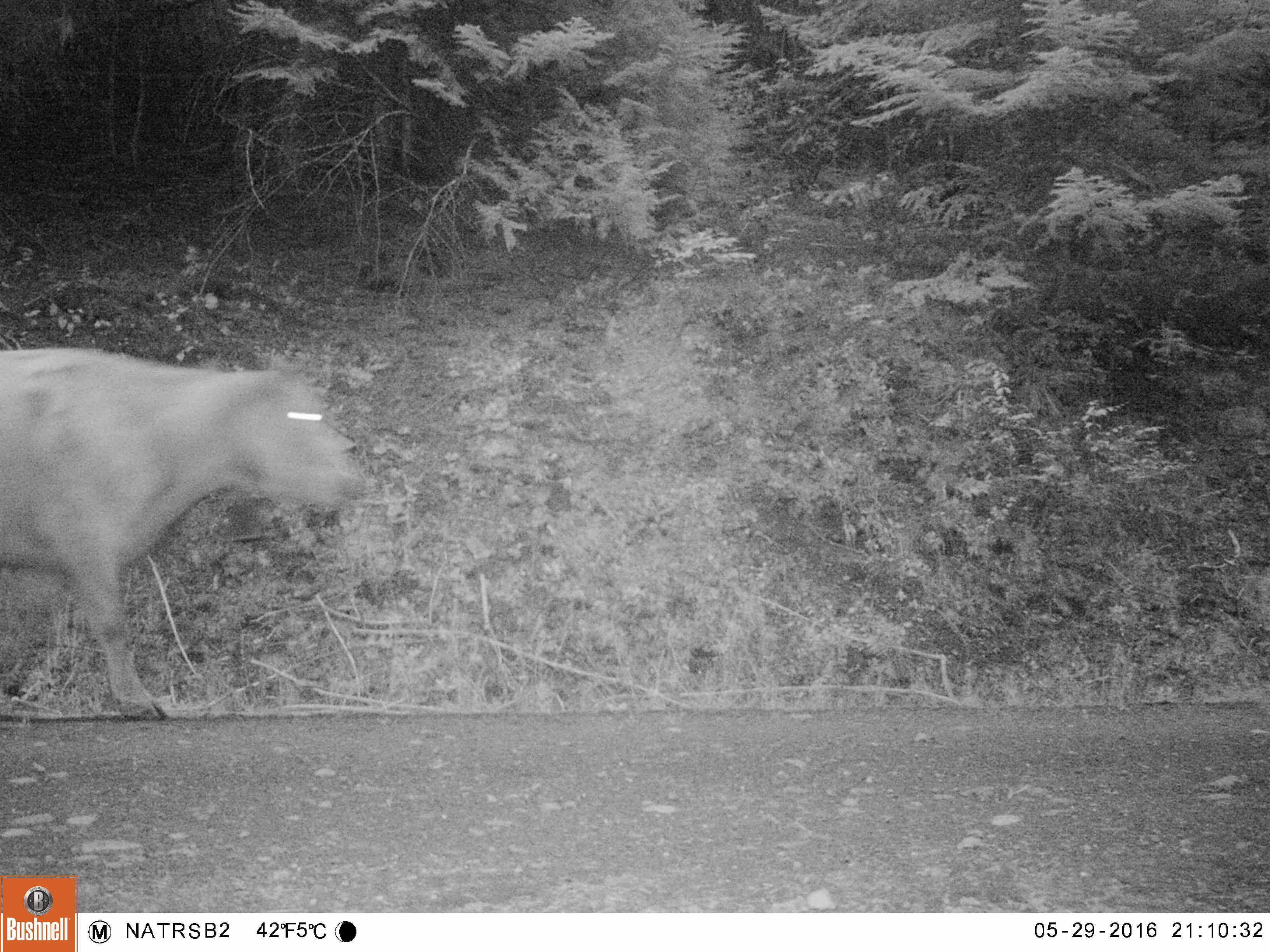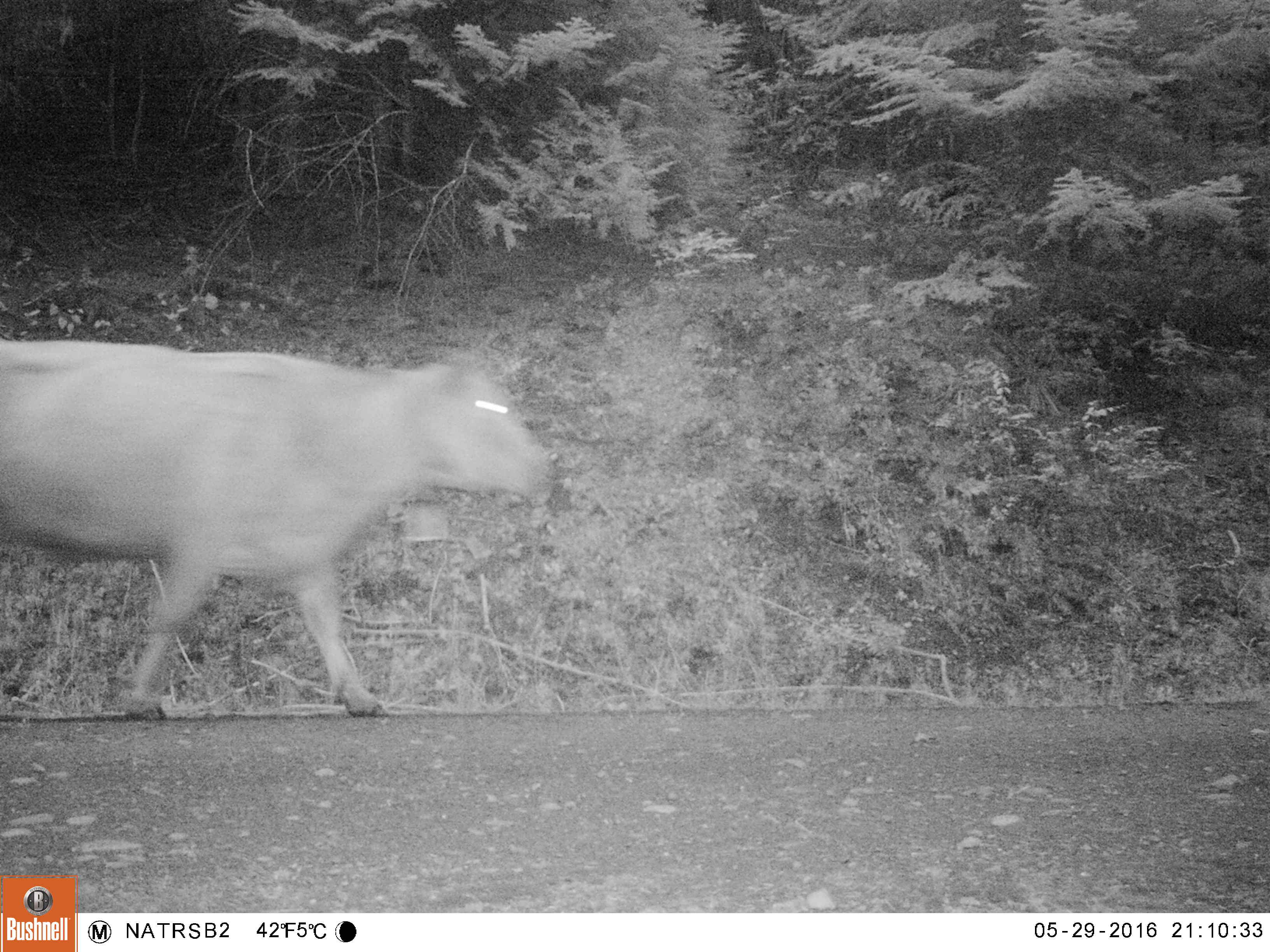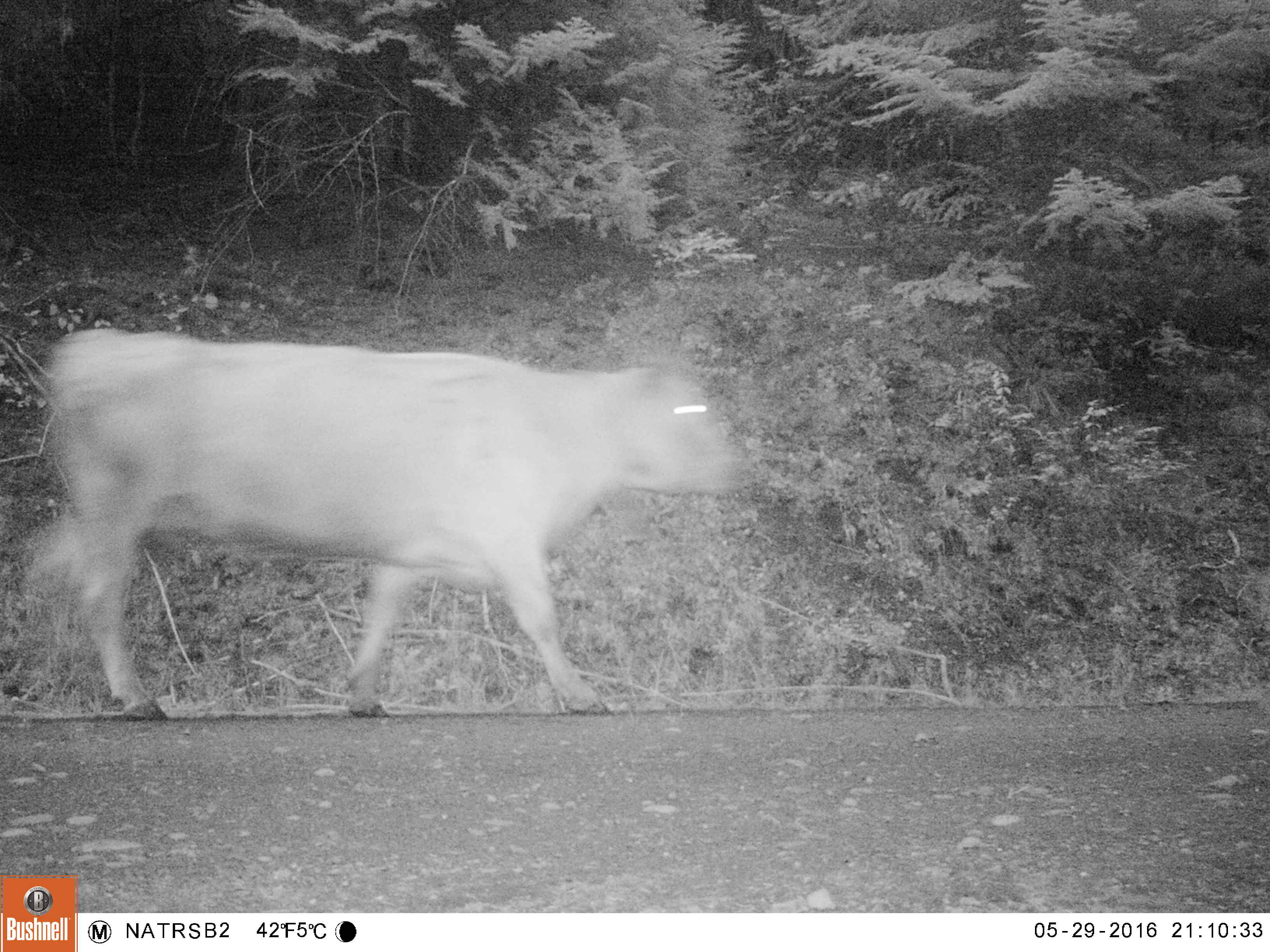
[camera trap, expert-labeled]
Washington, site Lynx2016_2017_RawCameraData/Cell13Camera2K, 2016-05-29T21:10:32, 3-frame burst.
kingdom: Animalia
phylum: Chordata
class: Mammalia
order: Artiodactyla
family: Bovidae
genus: Bos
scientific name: Bos taurus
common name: domestic cattle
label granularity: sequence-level